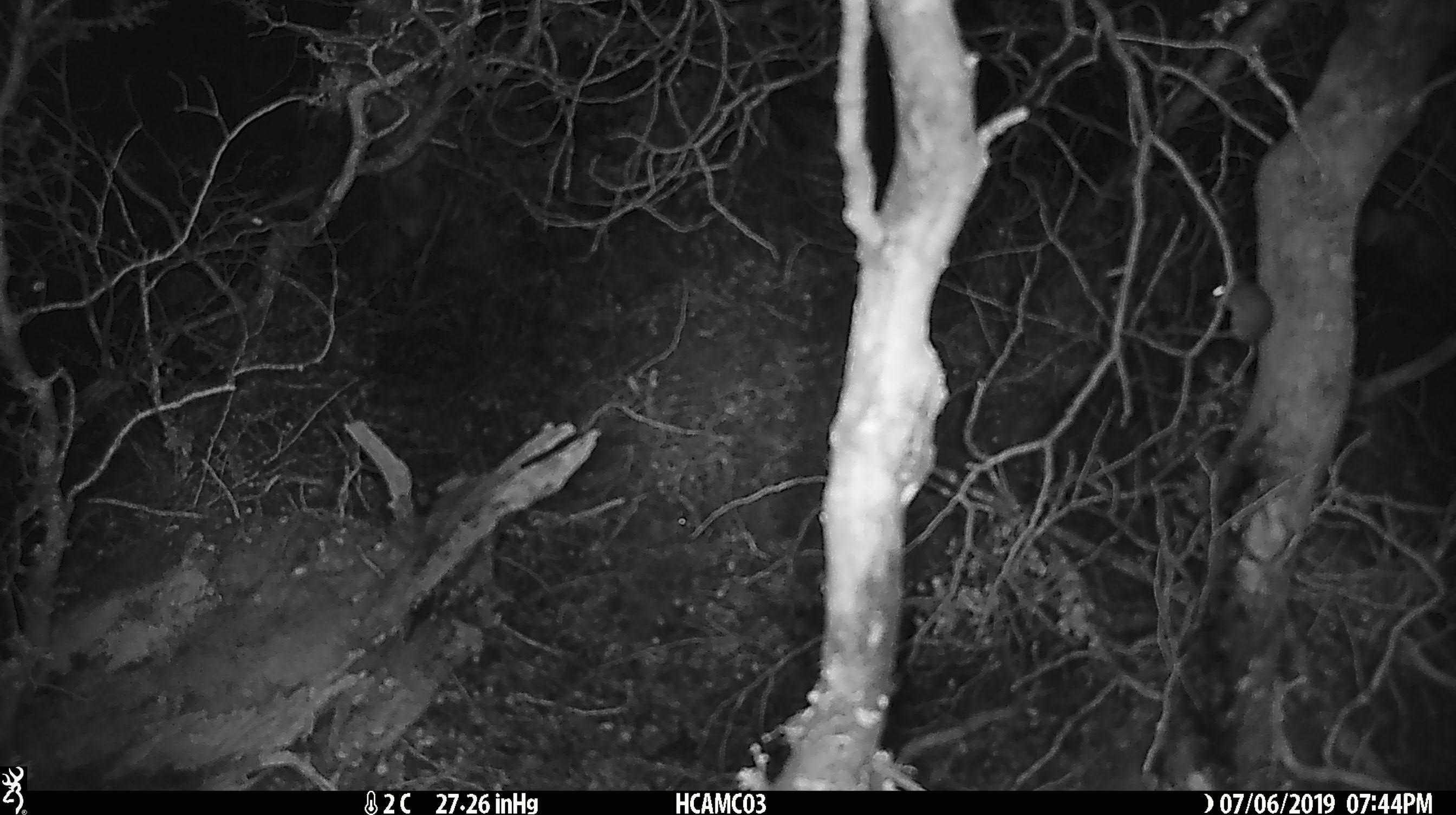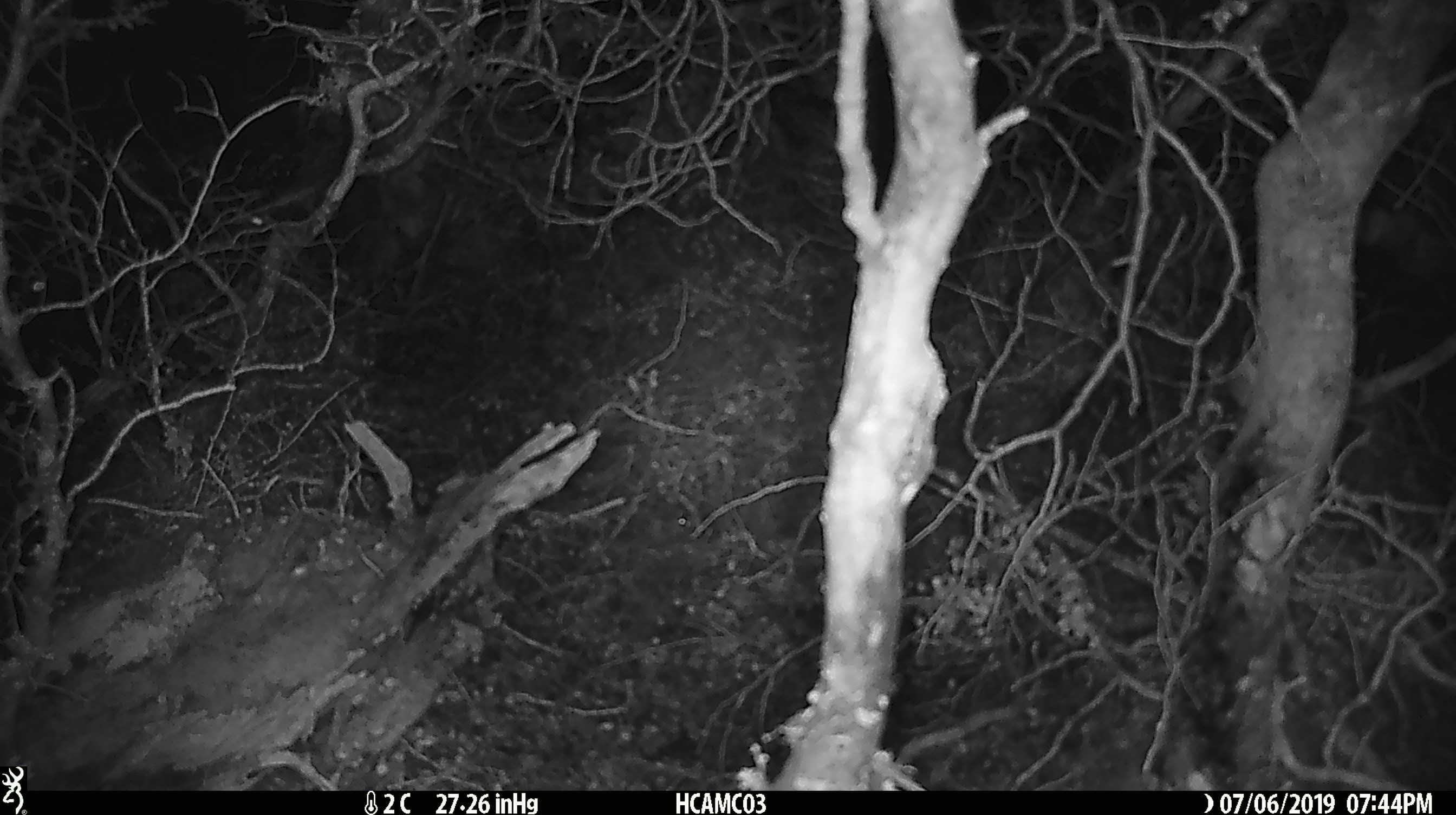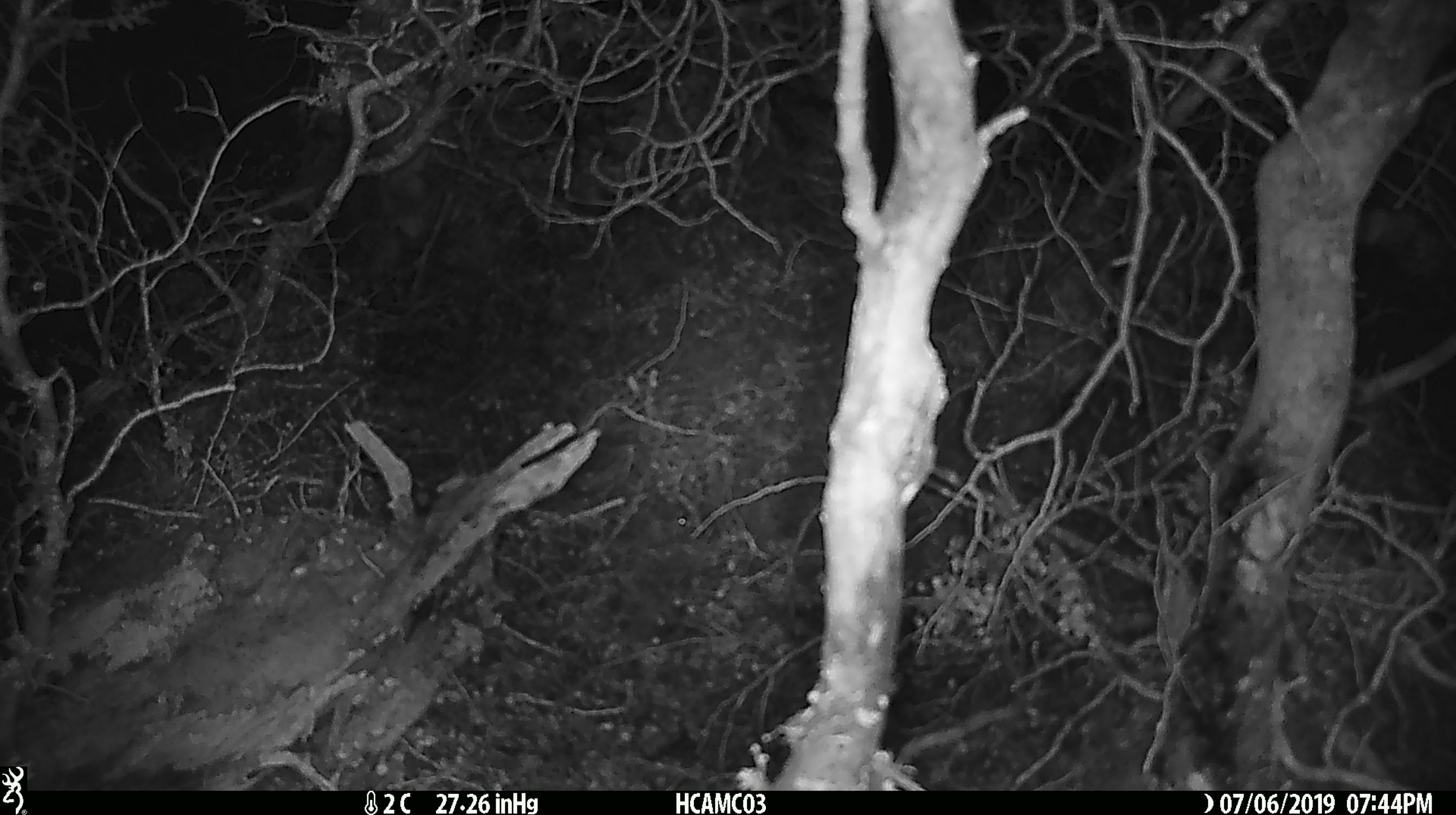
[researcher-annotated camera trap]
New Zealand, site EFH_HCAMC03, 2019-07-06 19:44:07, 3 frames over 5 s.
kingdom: Animalia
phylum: Chordata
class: Mammalia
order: Rodentia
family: Muridae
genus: Mus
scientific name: Mus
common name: mouse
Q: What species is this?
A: Mouse (Mus).